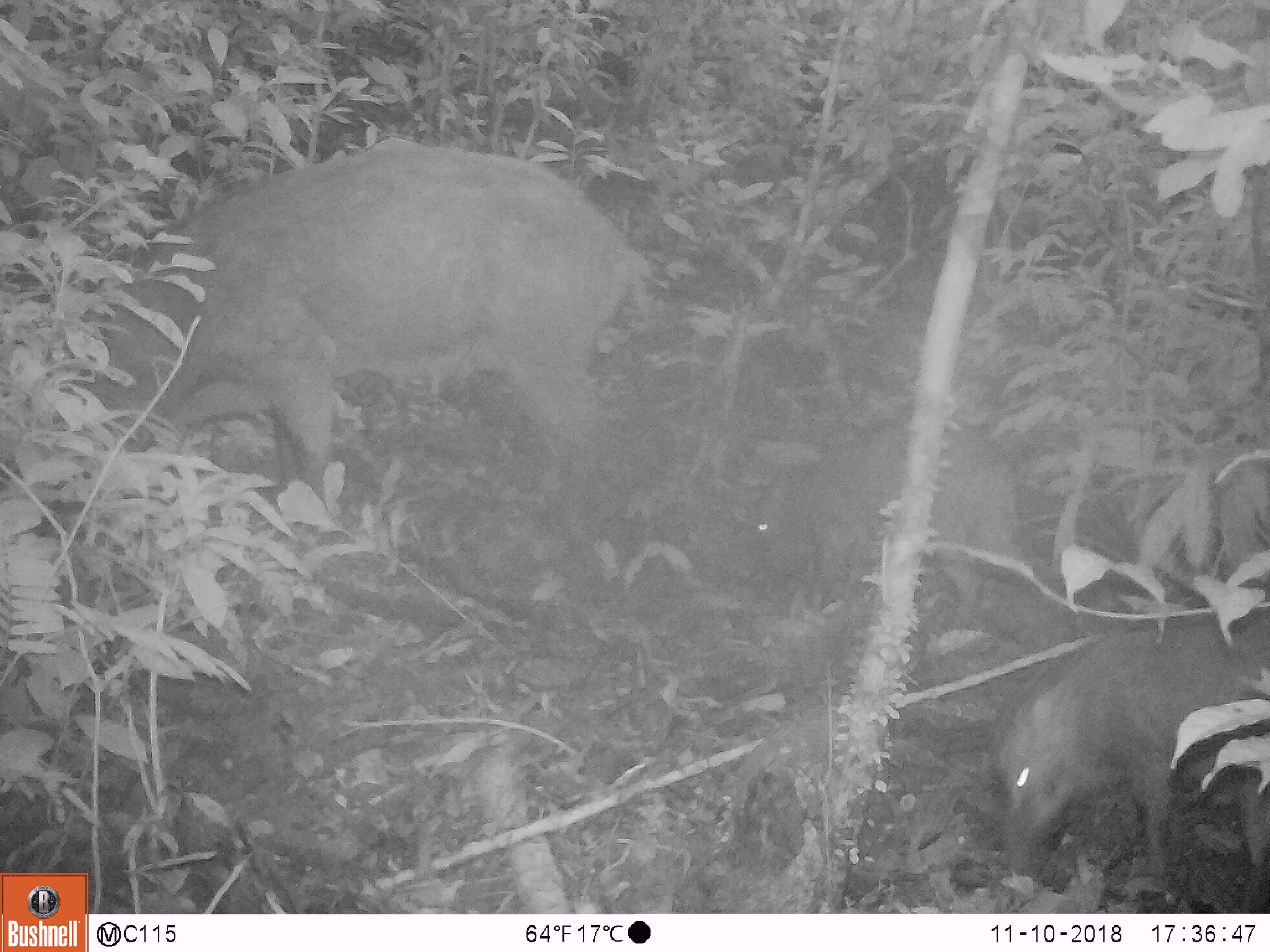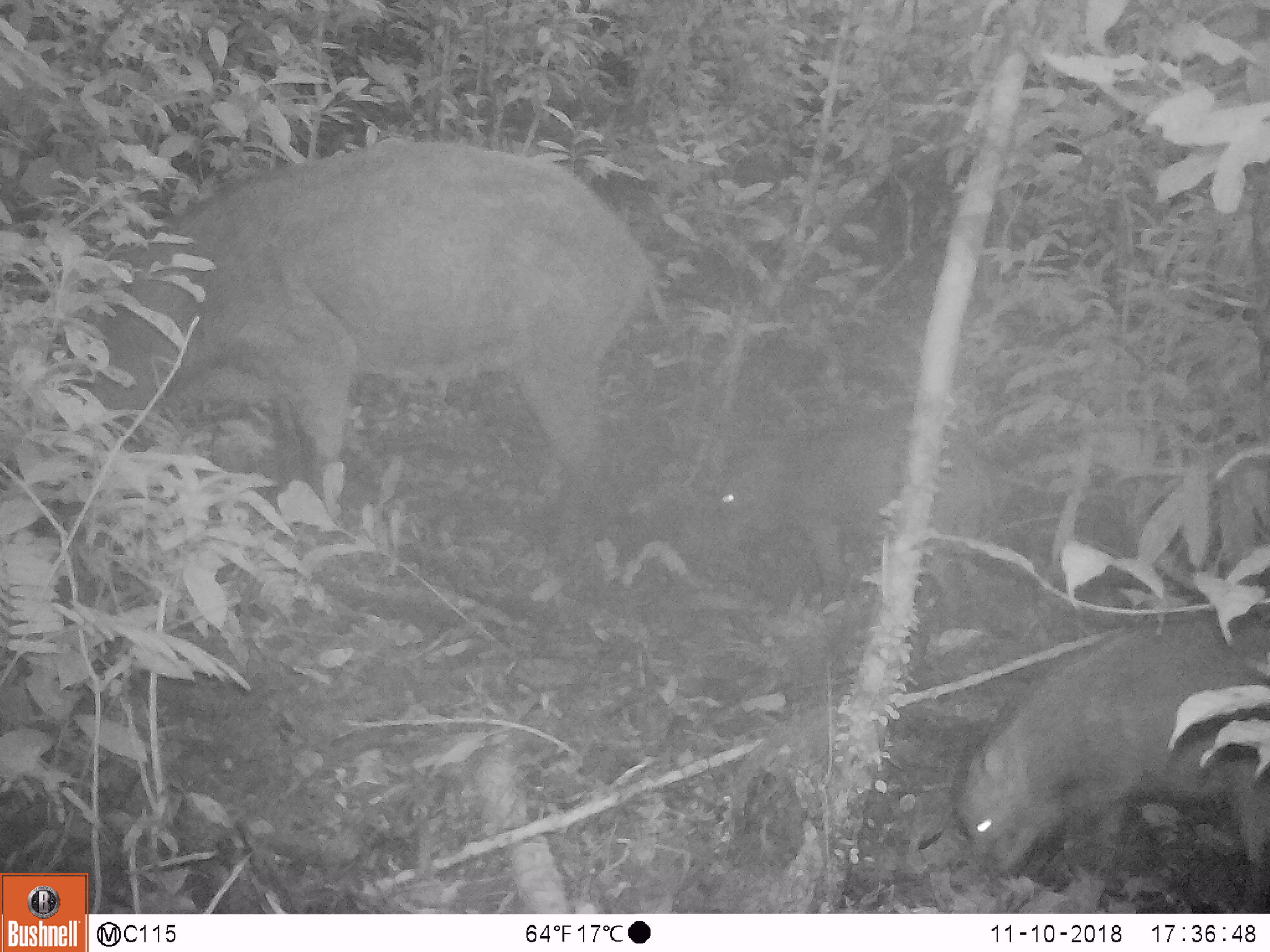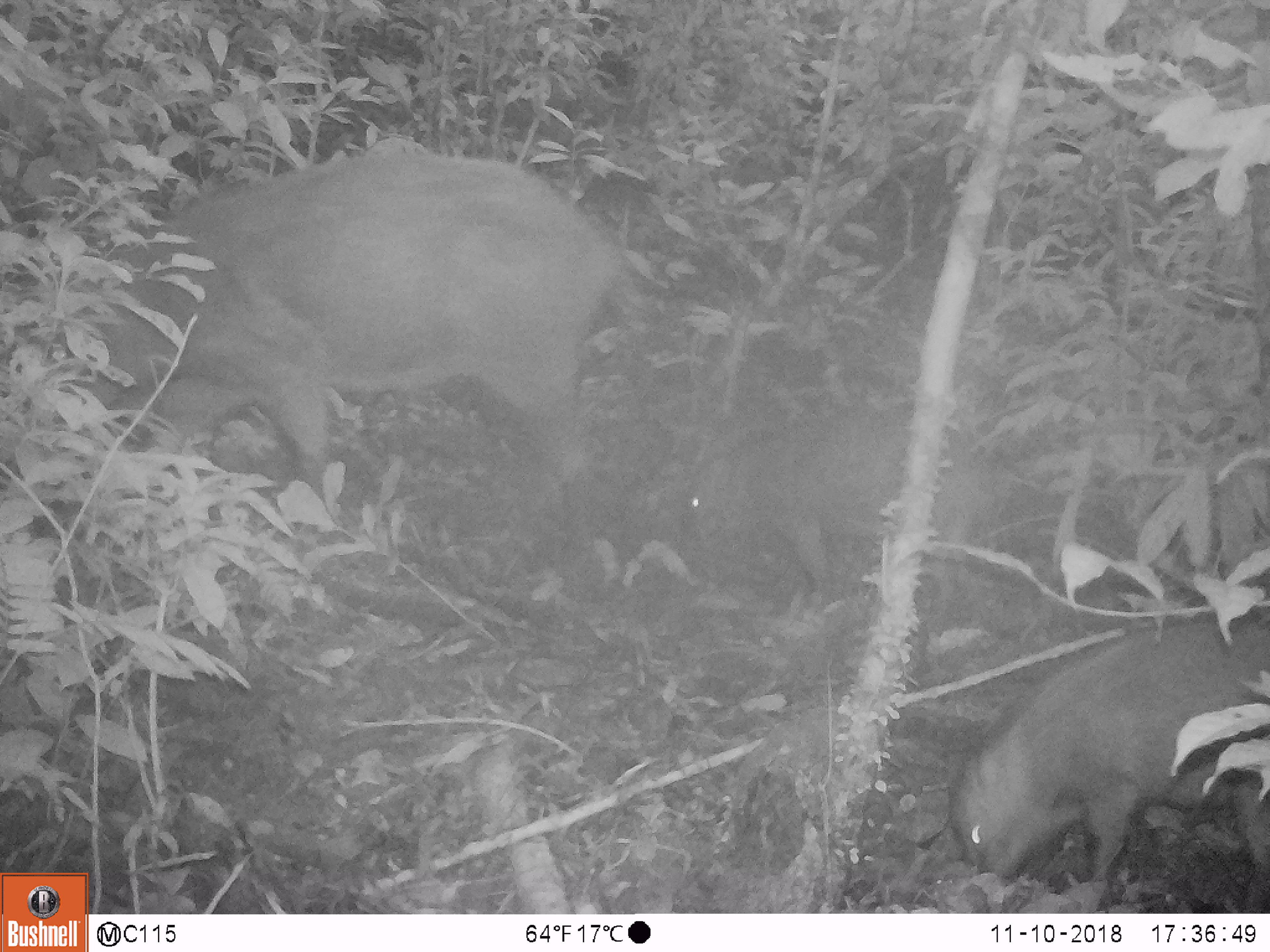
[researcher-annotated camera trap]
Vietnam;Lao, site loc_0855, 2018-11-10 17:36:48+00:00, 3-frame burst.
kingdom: Animalia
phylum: Chordata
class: Mammalia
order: Artiodactyla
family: Suidae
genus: Sus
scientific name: Sus scrofa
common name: eurasian wild pig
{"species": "eurasian wild pig (Sus scrofa)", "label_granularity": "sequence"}